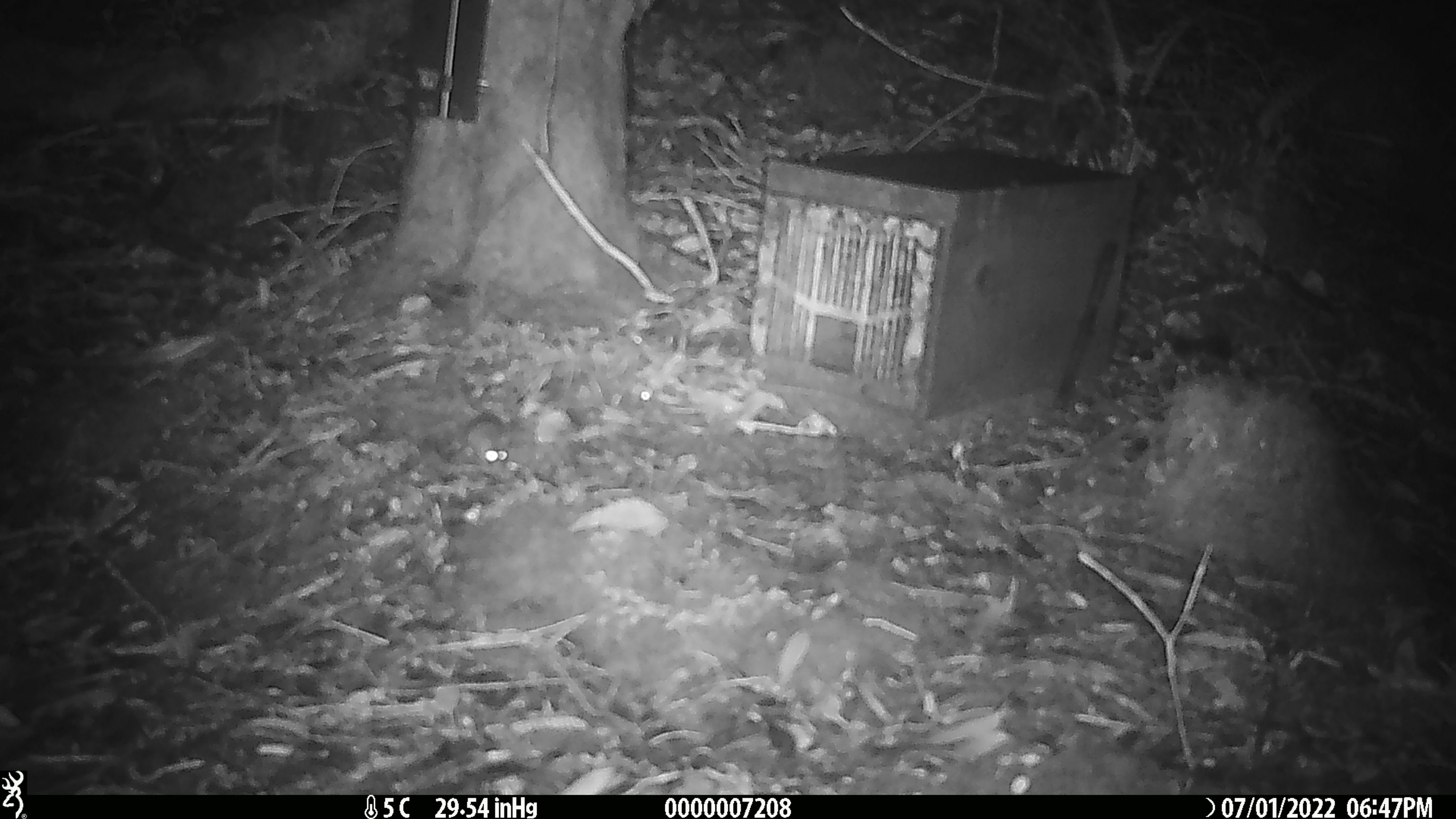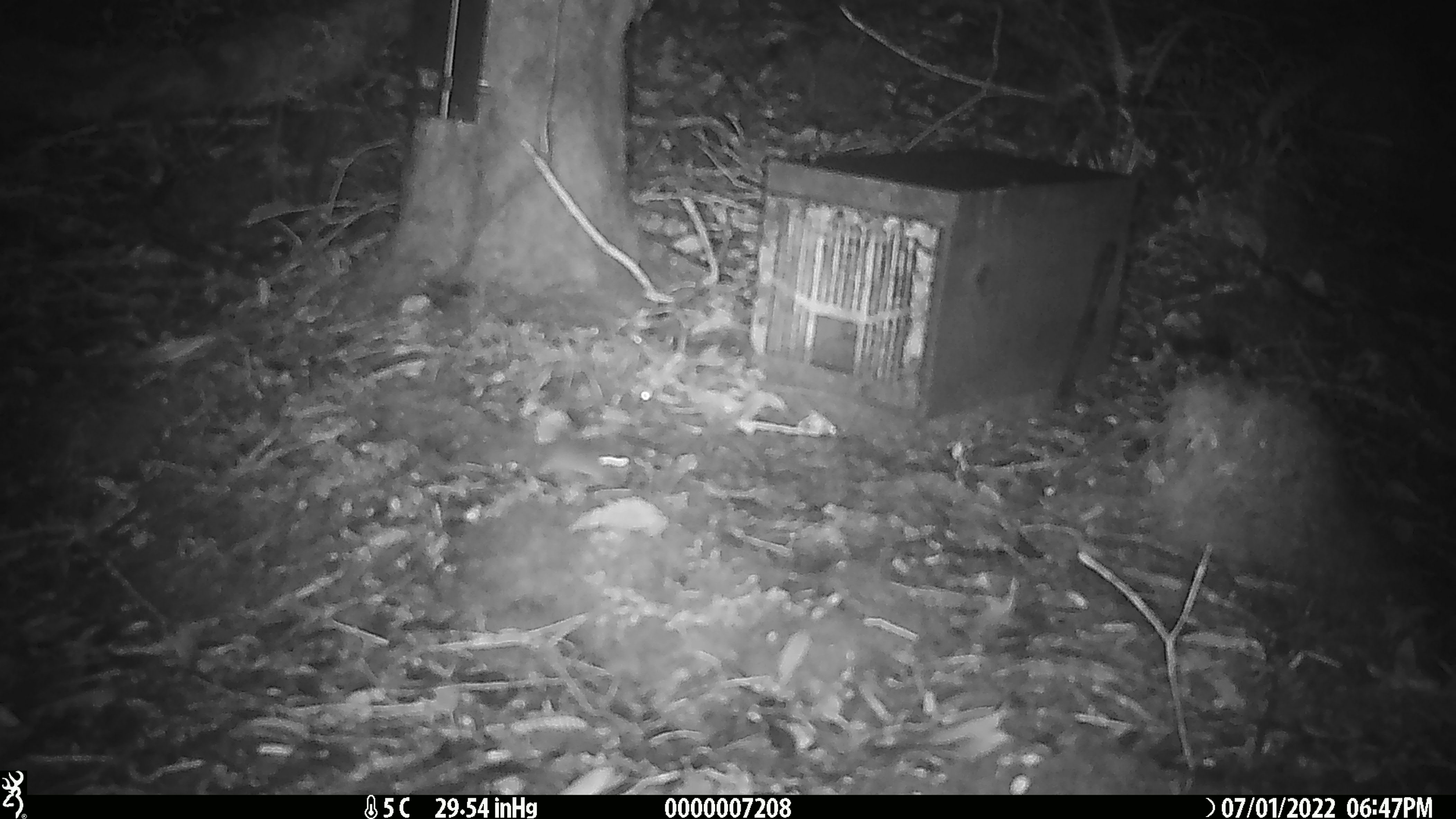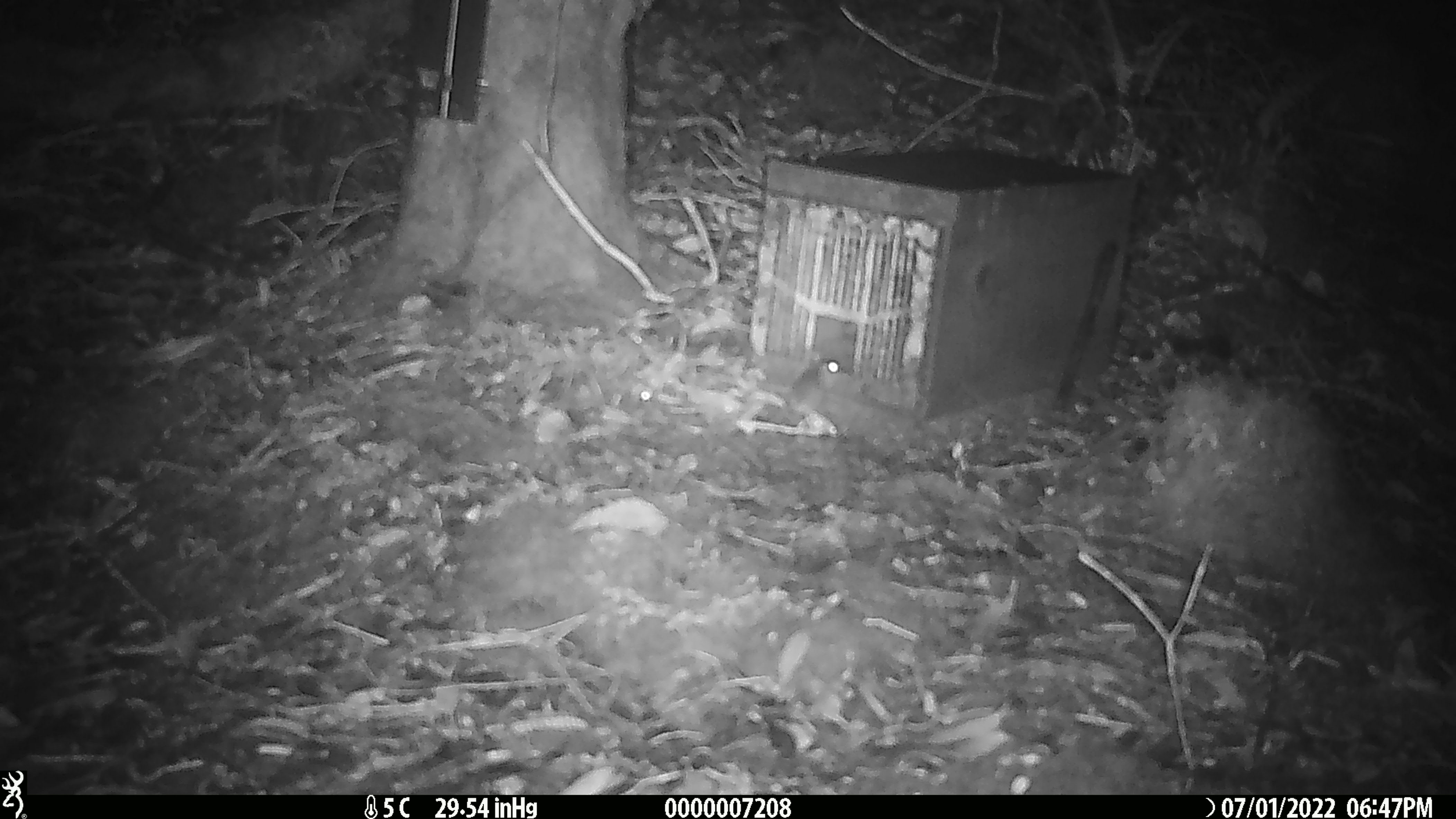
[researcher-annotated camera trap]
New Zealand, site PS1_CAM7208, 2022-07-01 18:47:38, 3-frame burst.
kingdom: Animalia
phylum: Chordata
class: Mammalia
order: Rodentia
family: Muridae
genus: Mus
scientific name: Mus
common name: mouse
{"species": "mouse (Mus)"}